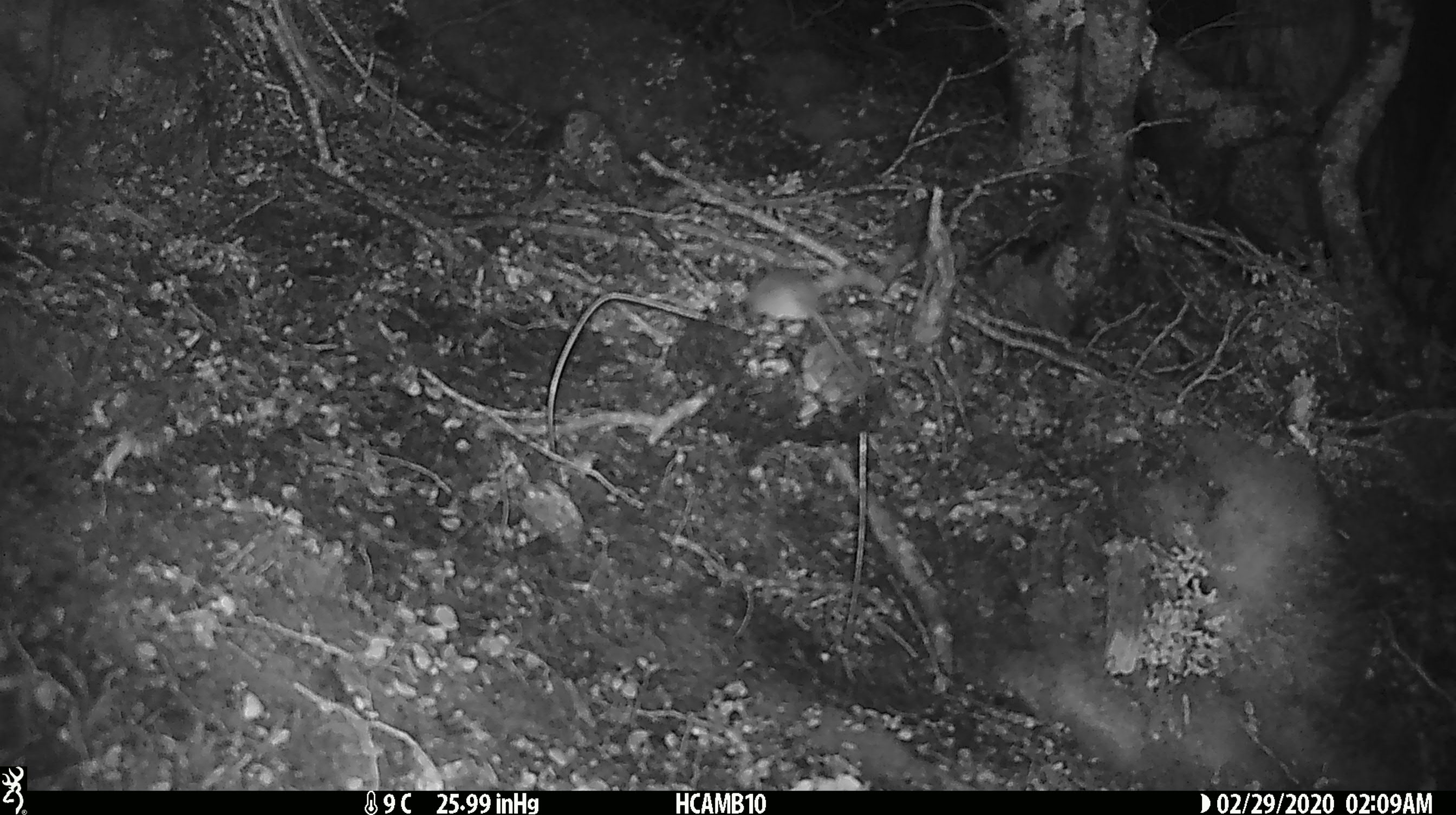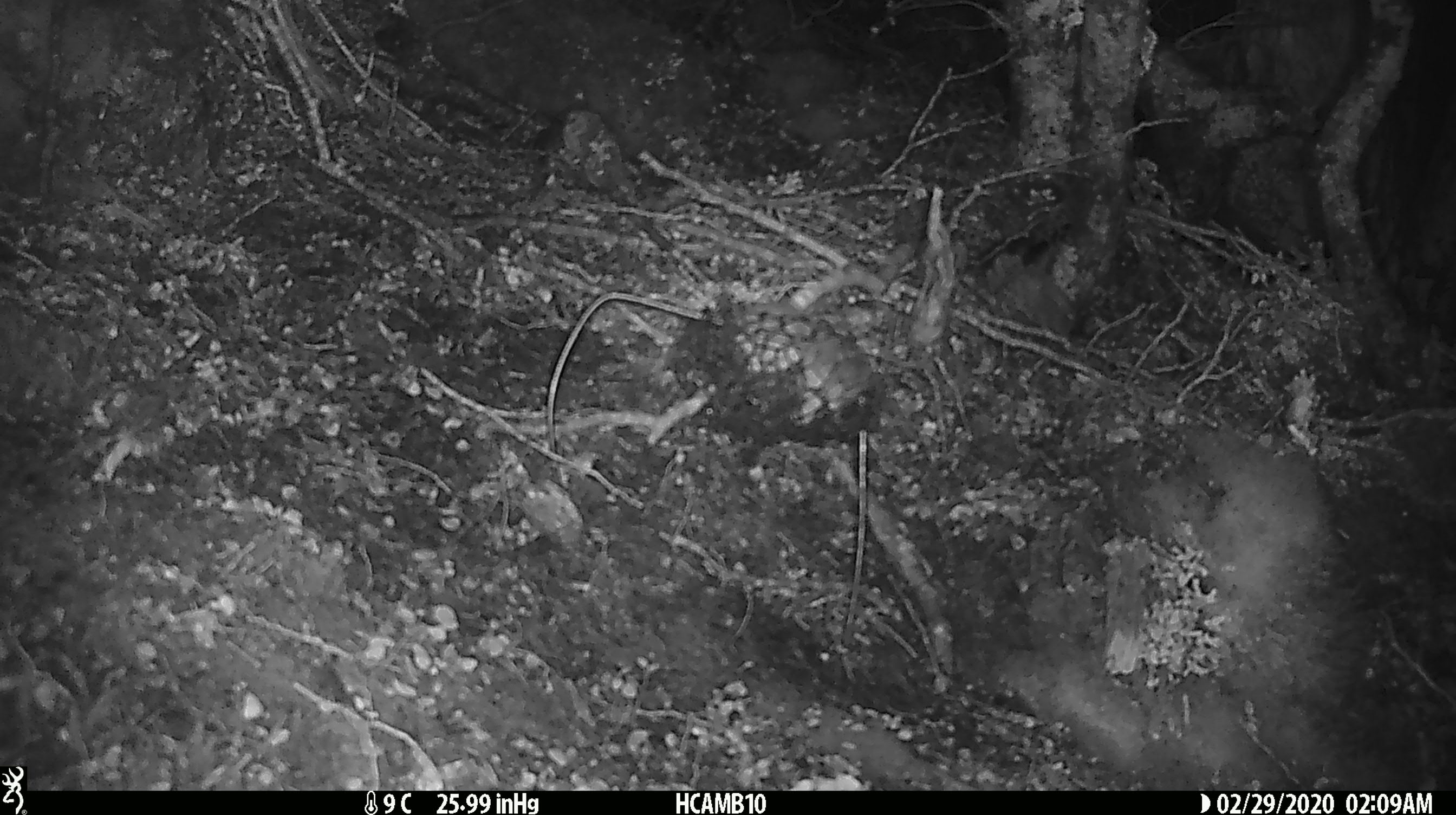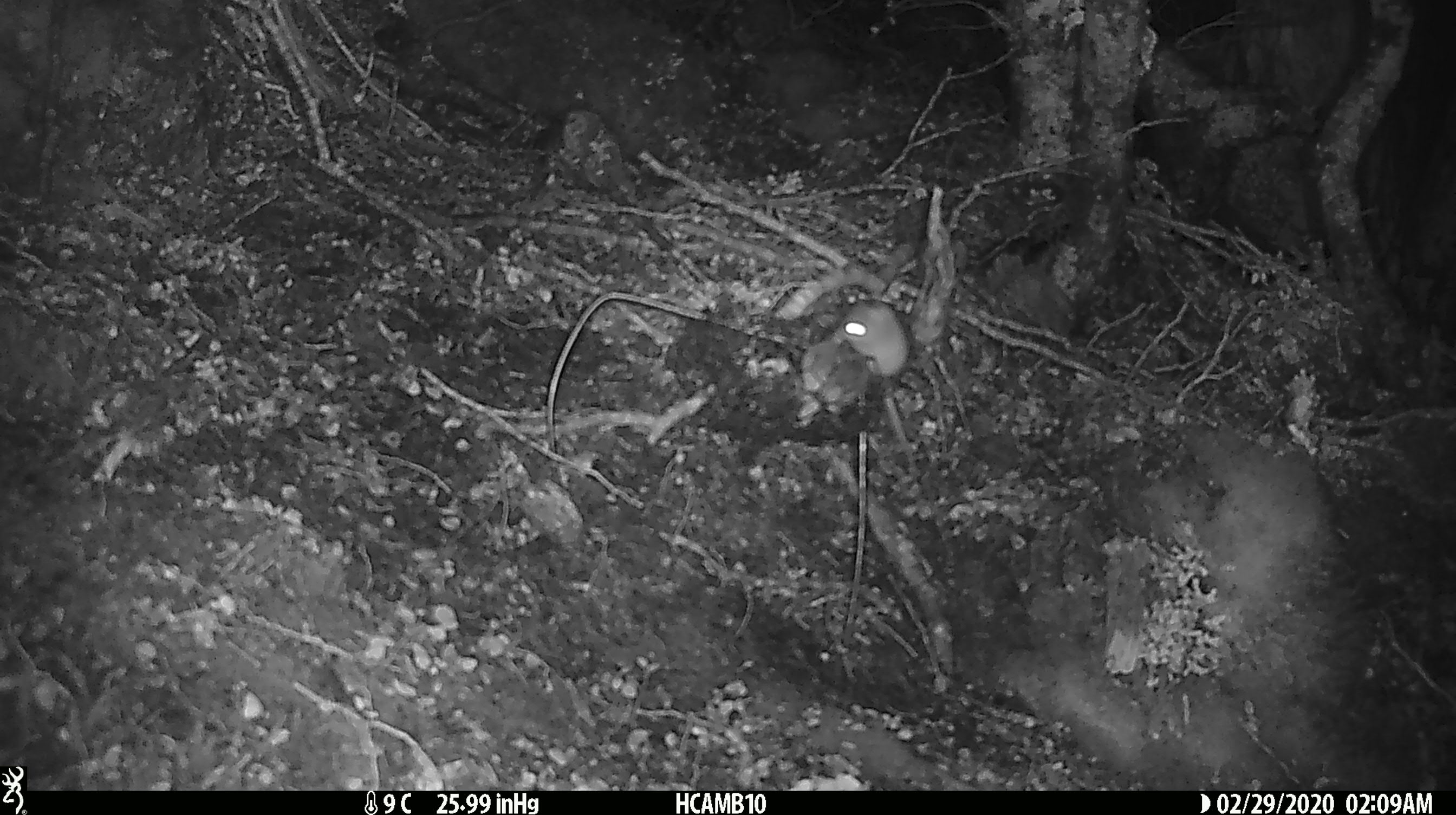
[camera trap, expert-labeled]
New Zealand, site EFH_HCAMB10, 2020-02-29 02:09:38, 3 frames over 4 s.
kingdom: Animalia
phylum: Chordata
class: Mammalia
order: Rodentia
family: Muridae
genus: Mus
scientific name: Mus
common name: mouse